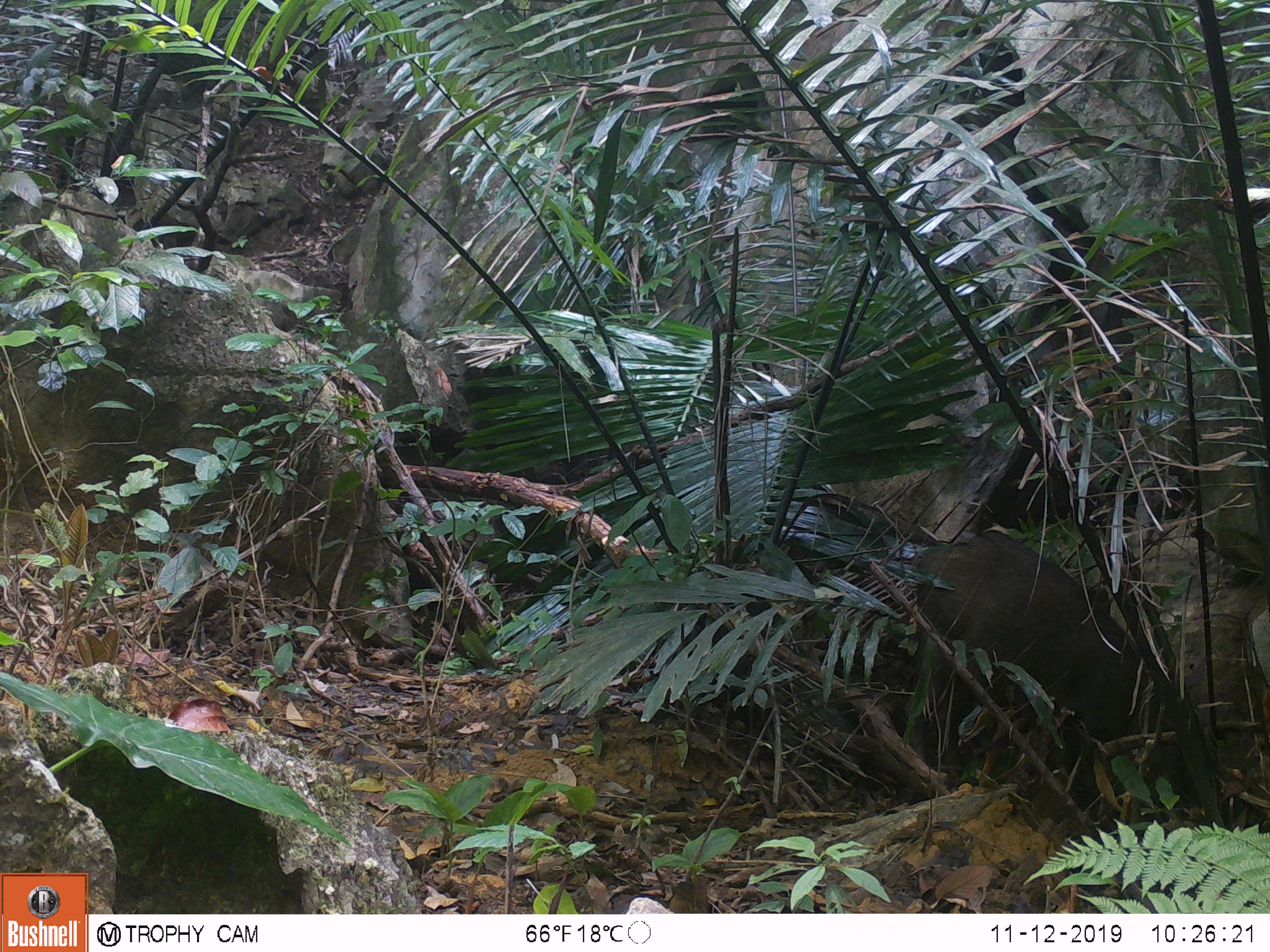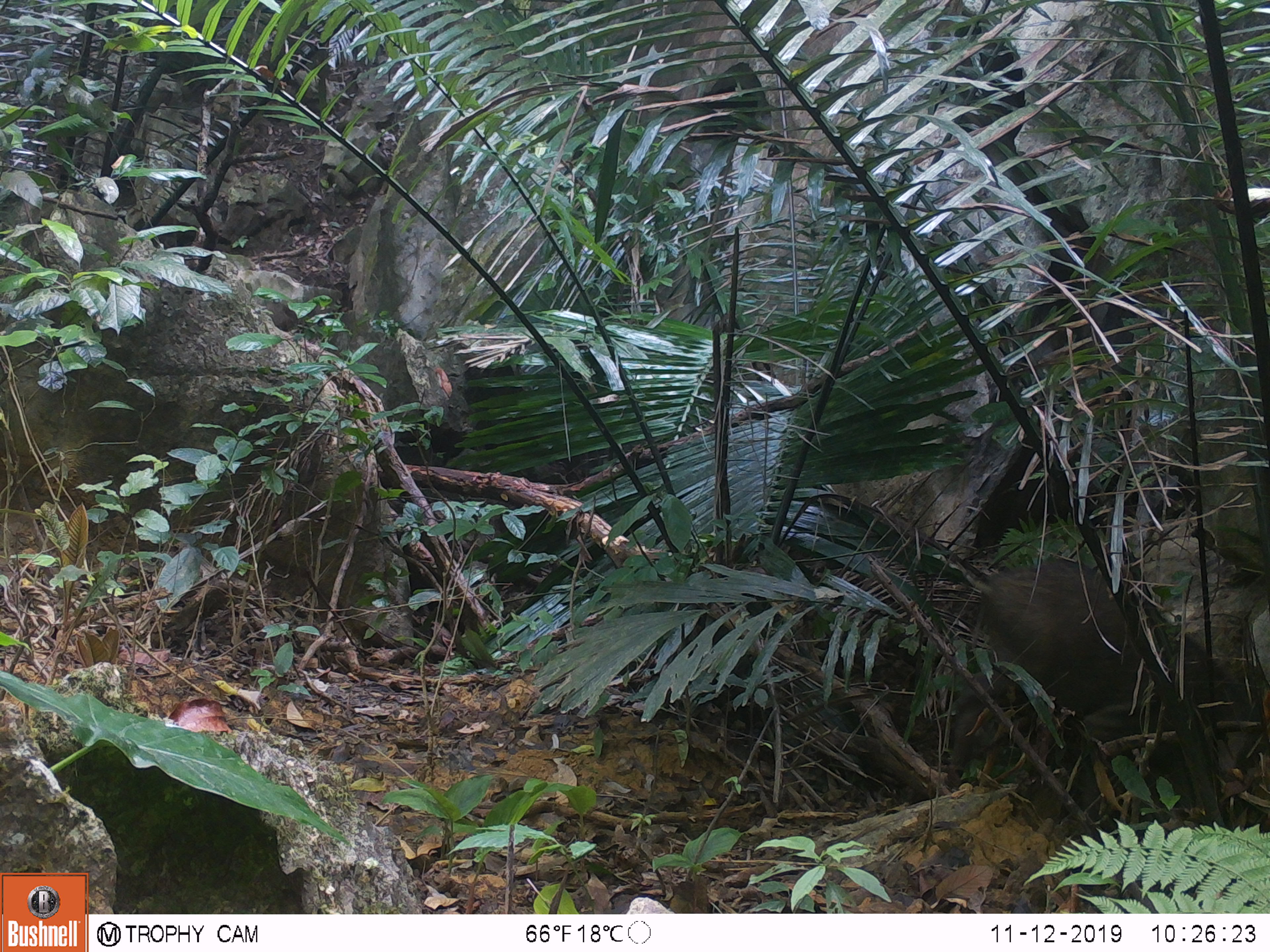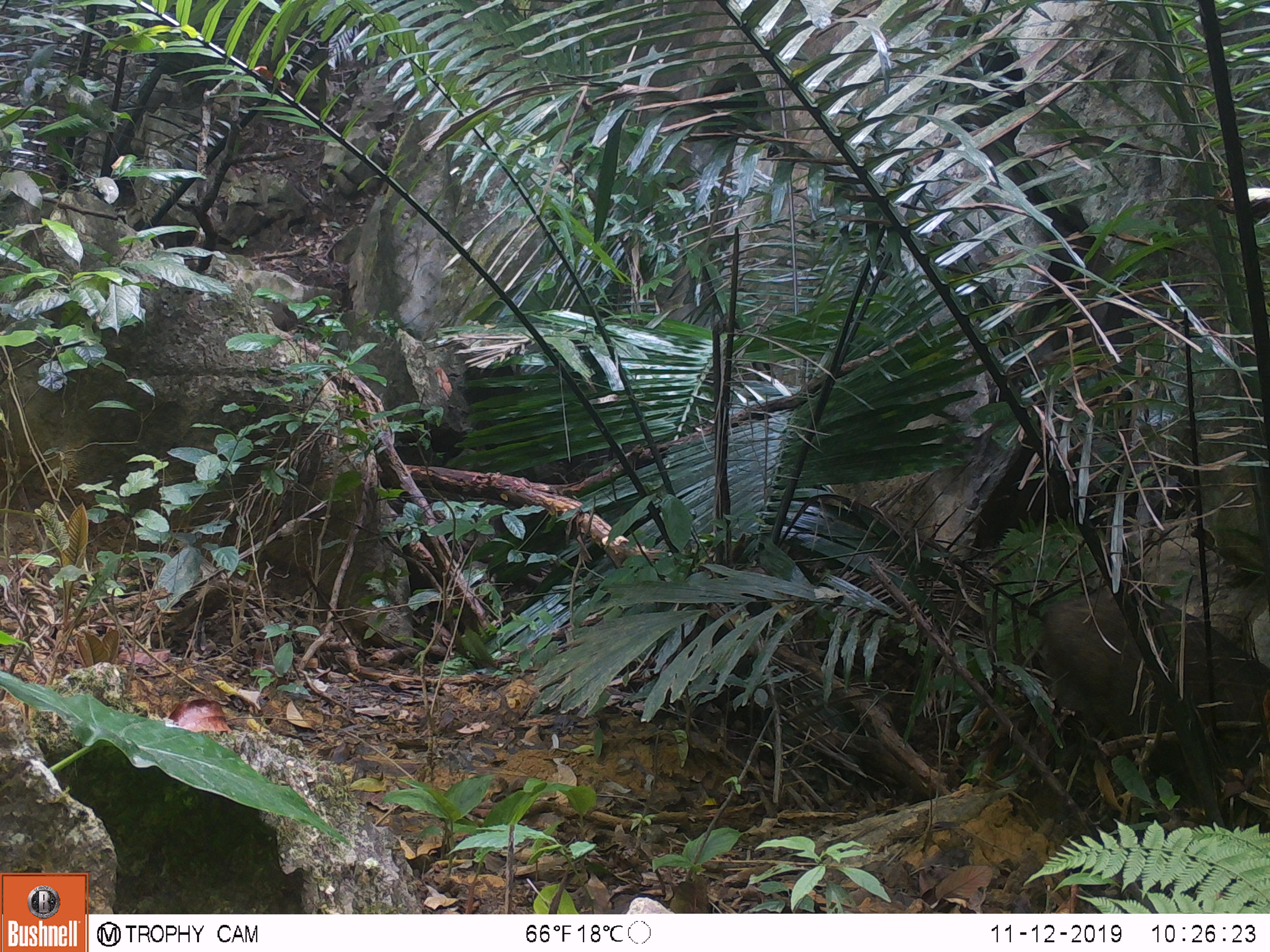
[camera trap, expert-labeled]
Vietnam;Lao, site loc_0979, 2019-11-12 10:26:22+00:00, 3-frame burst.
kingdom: Animalia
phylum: Chordata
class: Mammalia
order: Artiodactyla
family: Suidae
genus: Sus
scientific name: Sus scrofa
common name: eurasian wild pig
Eurasian wild pig (Sus scrofa). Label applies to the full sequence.